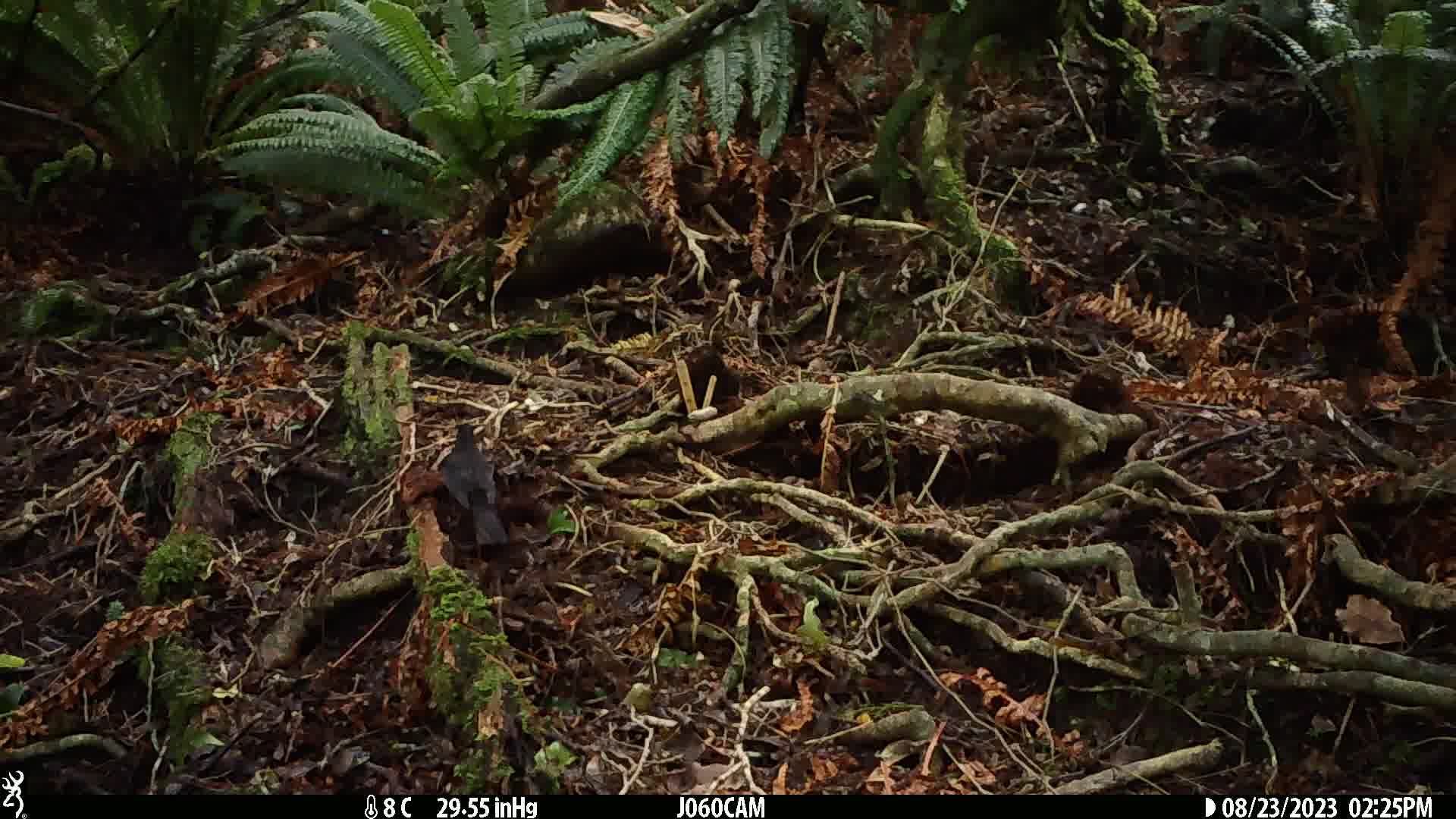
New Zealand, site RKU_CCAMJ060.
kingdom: Animalia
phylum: Chordata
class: Aves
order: Passeriformes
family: Turdidae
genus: Turdus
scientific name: Turdus merula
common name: eurasian blackbird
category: blackbird